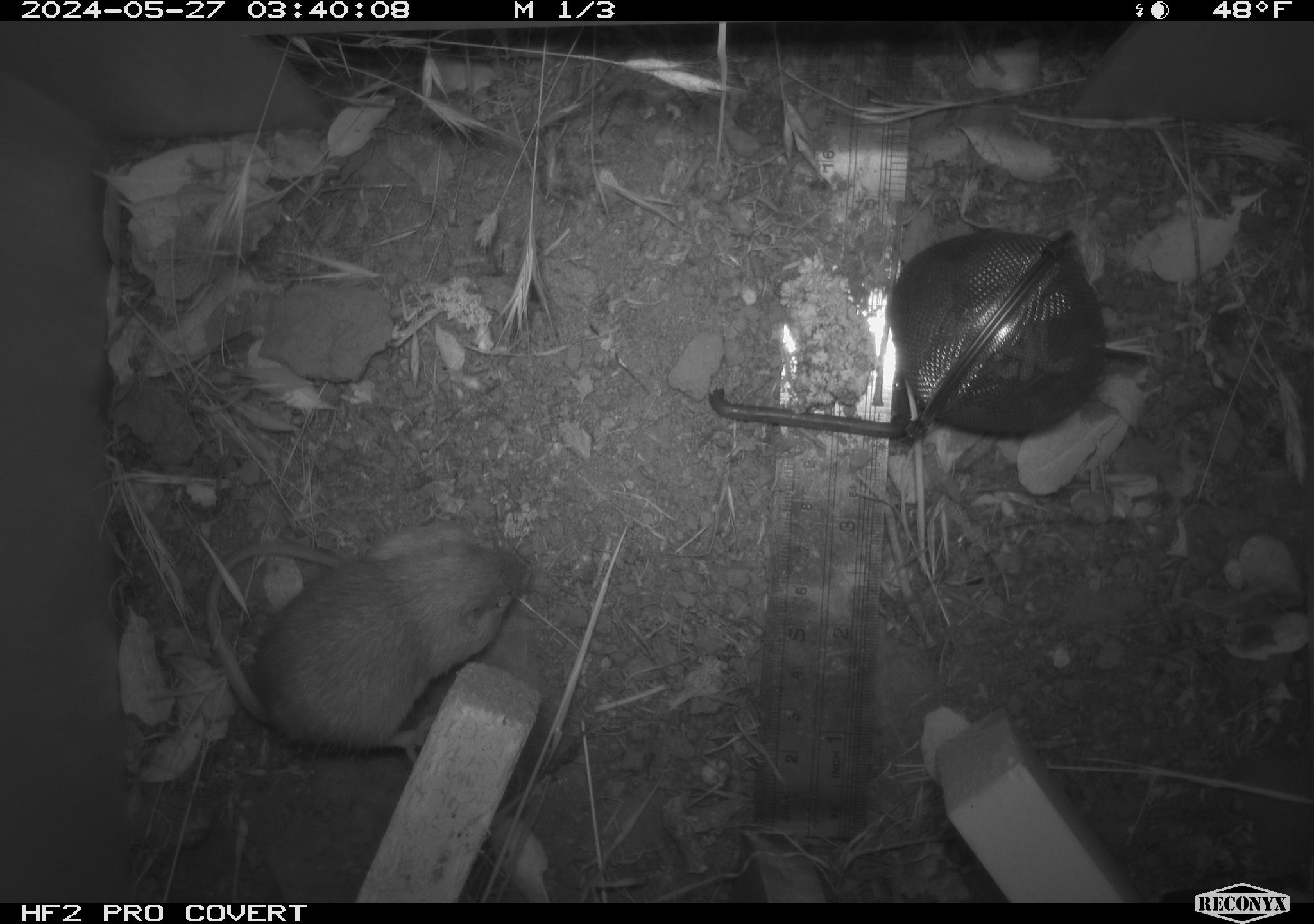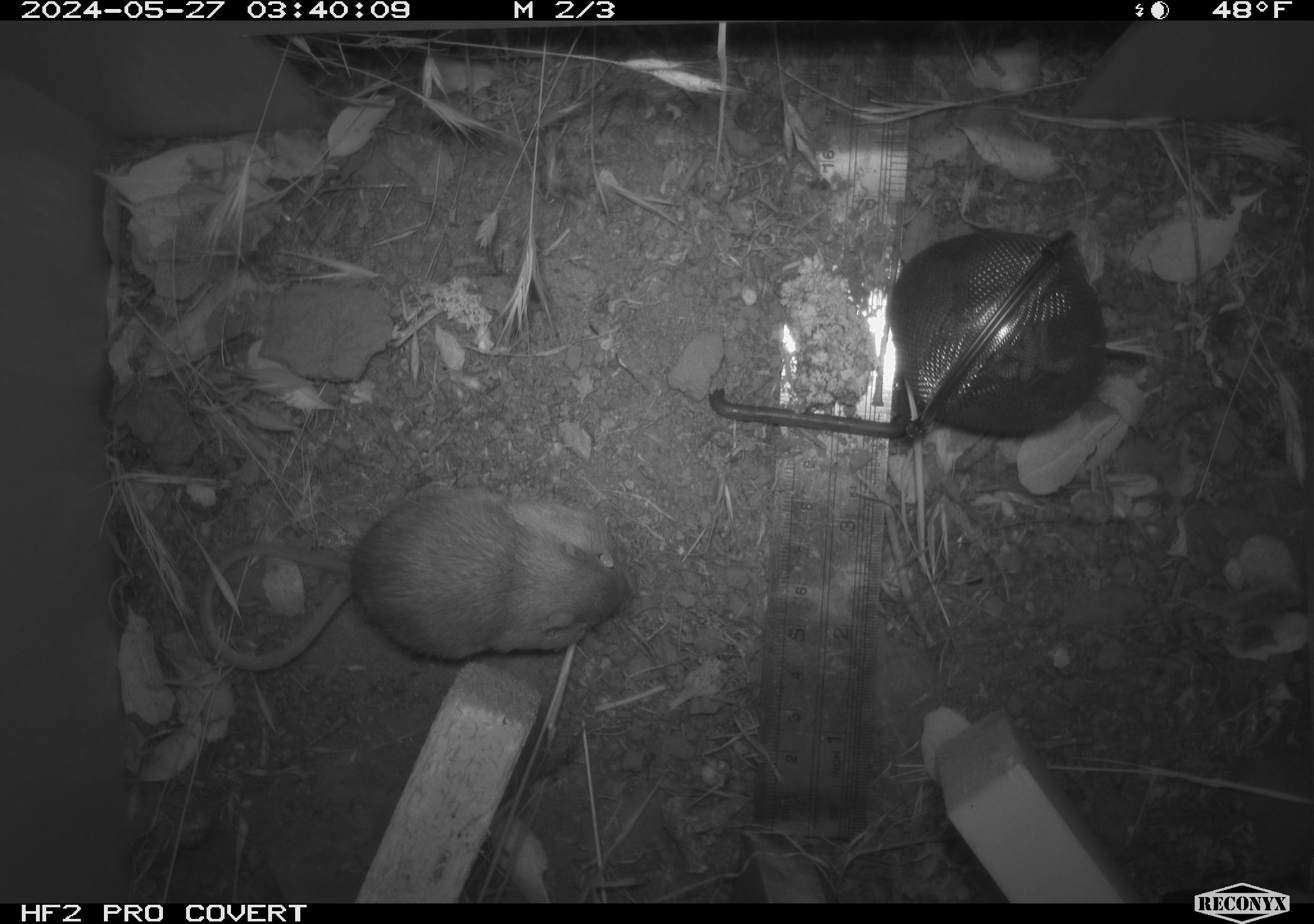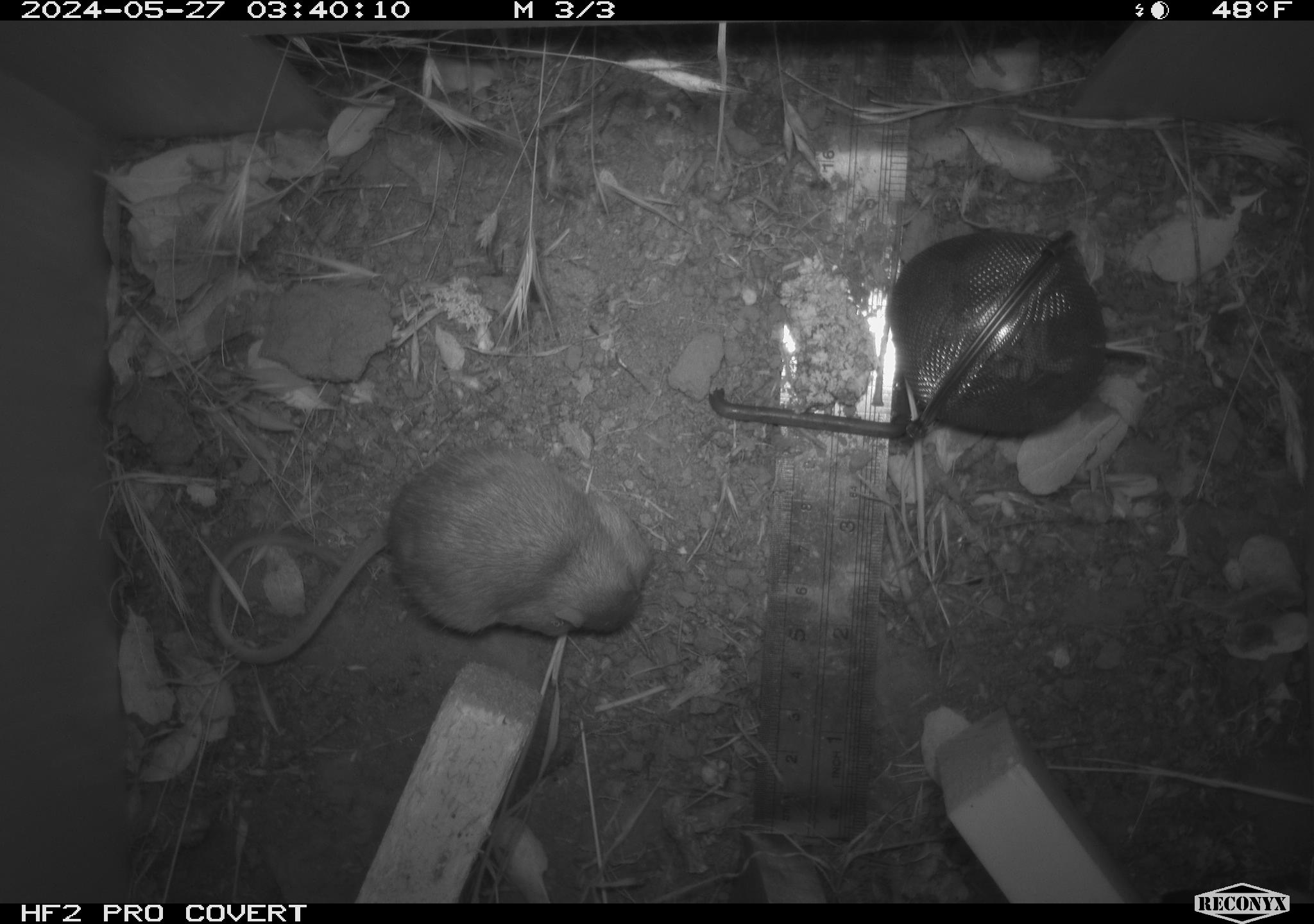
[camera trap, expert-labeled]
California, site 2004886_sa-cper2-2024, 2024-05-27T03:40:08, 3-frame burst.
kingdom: Animalia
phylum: Chordata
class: Mammalia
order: Rodentia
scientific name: Rodentia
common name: rodent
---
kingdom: Animalia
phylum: Chordata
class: Mammalia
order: Rodentia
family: Heteromyidae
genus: Dipodomys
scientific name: Dipodomys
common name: kangaroo rats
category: dipodomys species